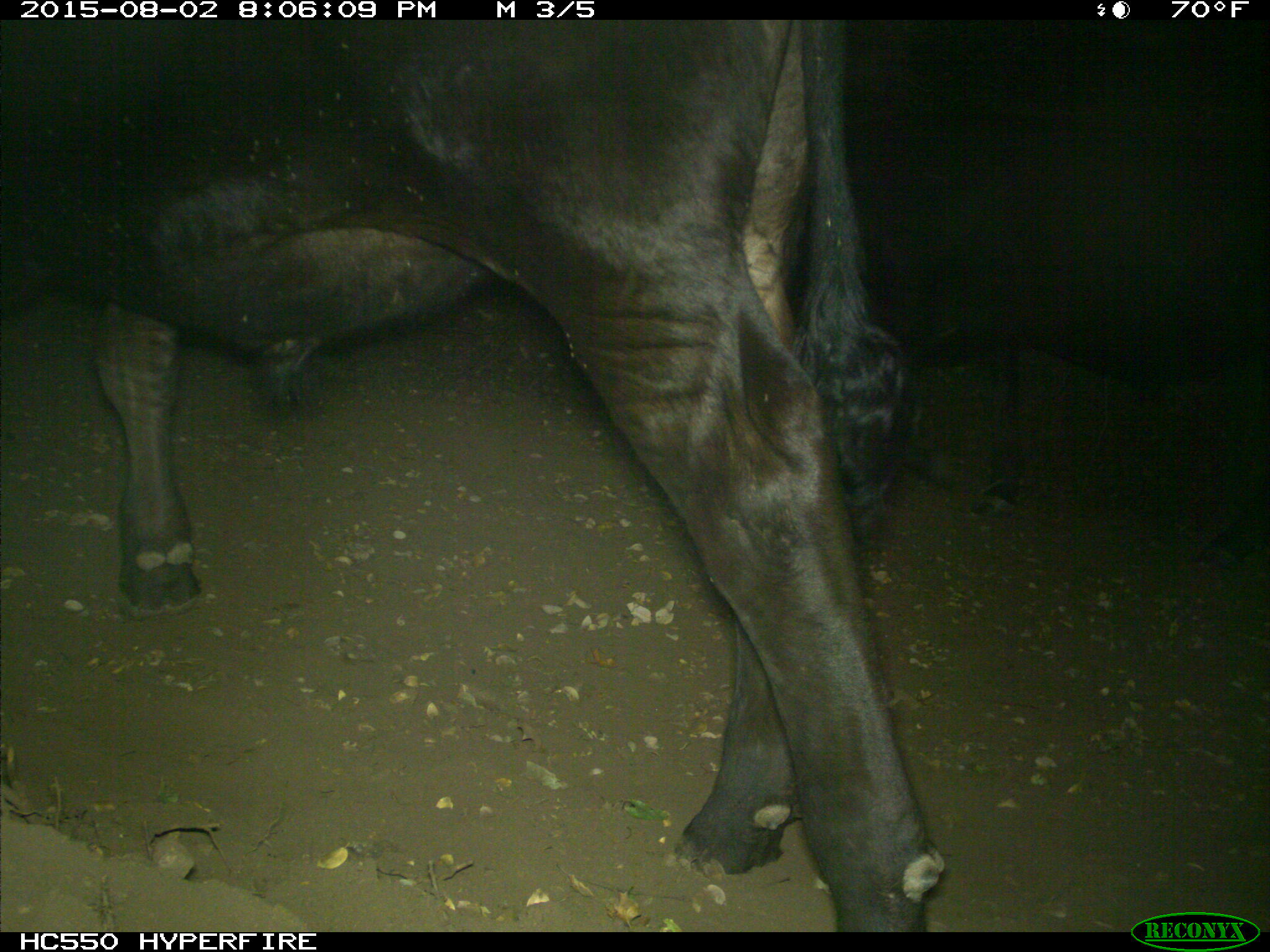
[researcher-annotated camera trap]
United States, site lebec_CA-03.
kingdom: Animalia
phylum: Chordata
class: Mammalia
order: Artiodactyla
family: Bovidae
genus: Bos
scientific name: Bos taurus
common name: domestic cow